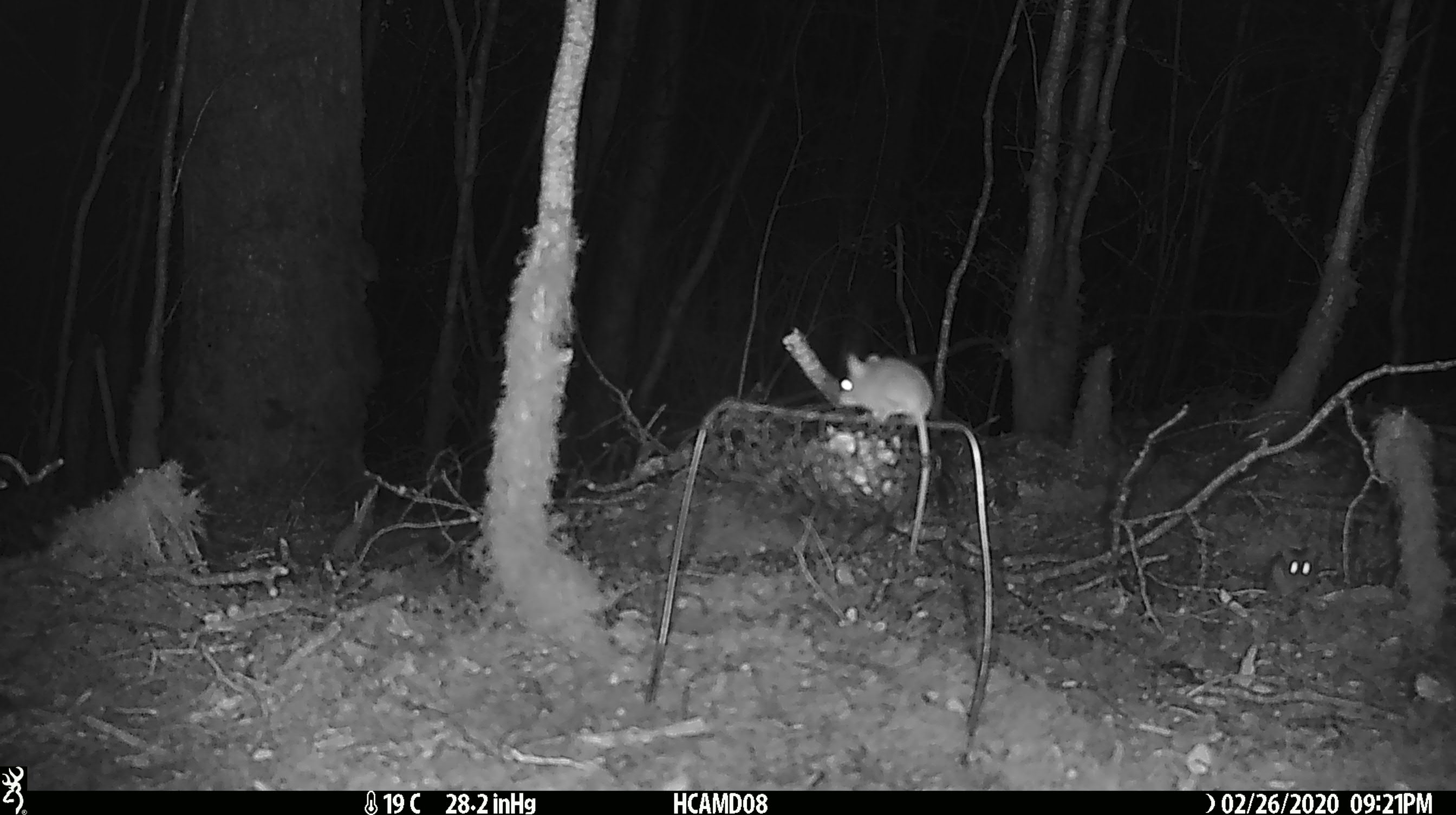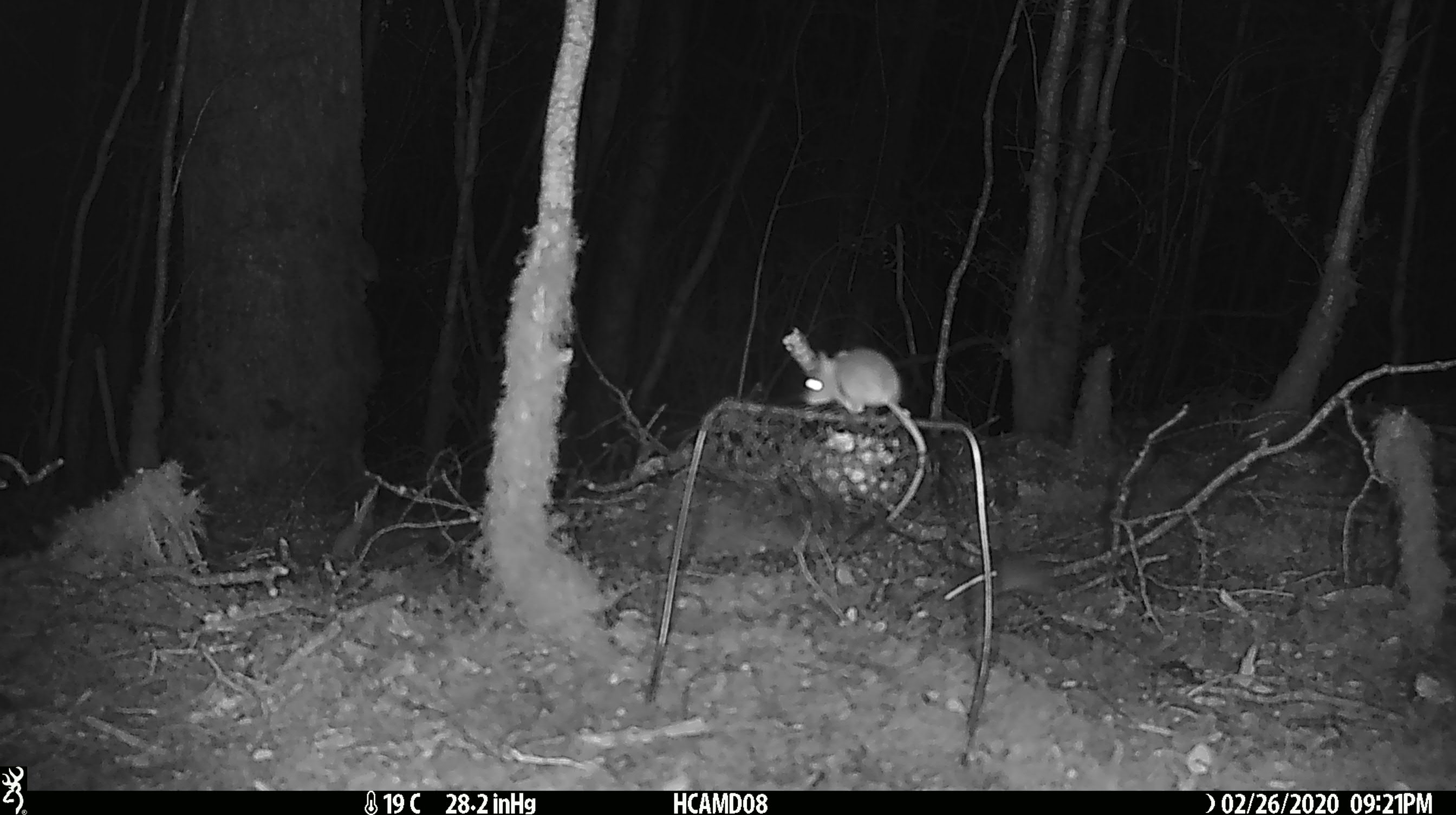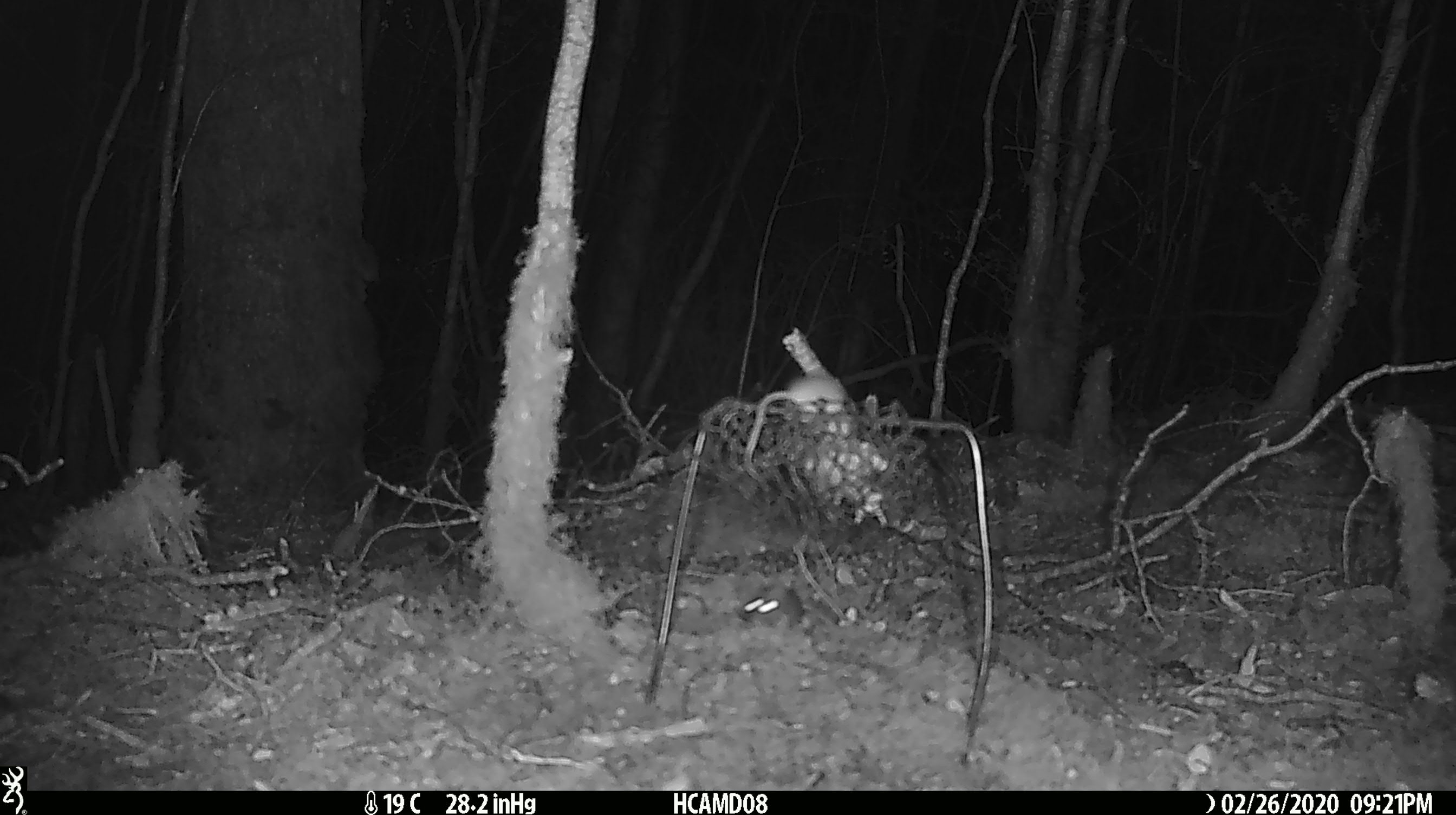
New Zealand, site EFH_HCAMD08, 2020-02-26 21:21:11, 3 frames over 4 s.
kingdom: Animalia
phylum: Chordata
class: Mammalia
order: Rodentia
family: Muridae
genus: Mus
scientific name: Mus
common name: mouse